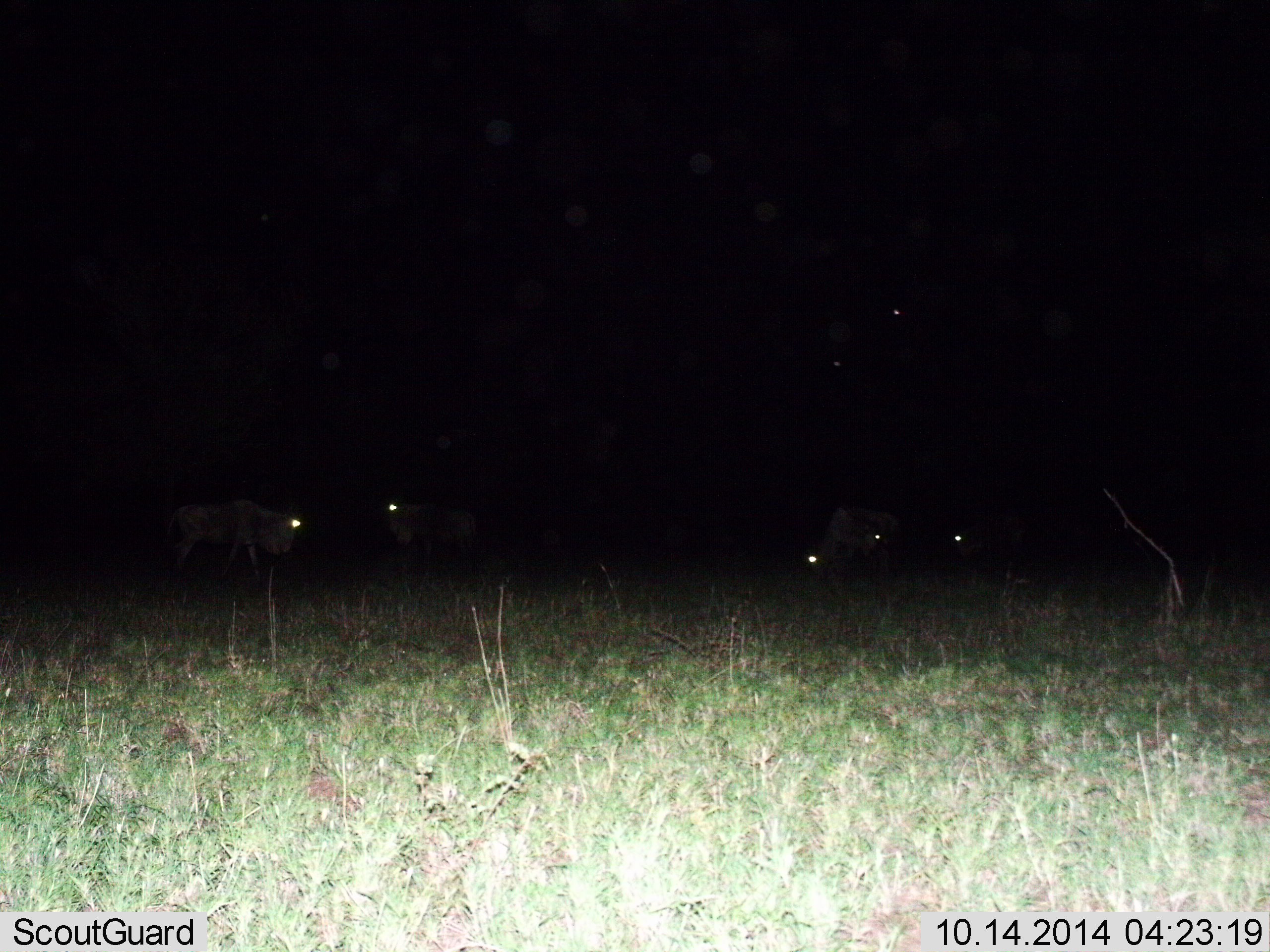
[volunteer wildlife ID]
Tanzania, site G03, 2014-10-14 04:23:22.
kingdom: Animalia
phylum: Chordata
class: Mammalia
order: Artiodactyla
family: Bovidae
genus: Connochaetes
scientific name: Connochaetes taurinus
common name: blue wildebeest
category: wildebeest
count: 5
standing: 70%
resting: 0%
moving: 20%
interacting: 0%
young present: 10%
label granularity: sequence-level